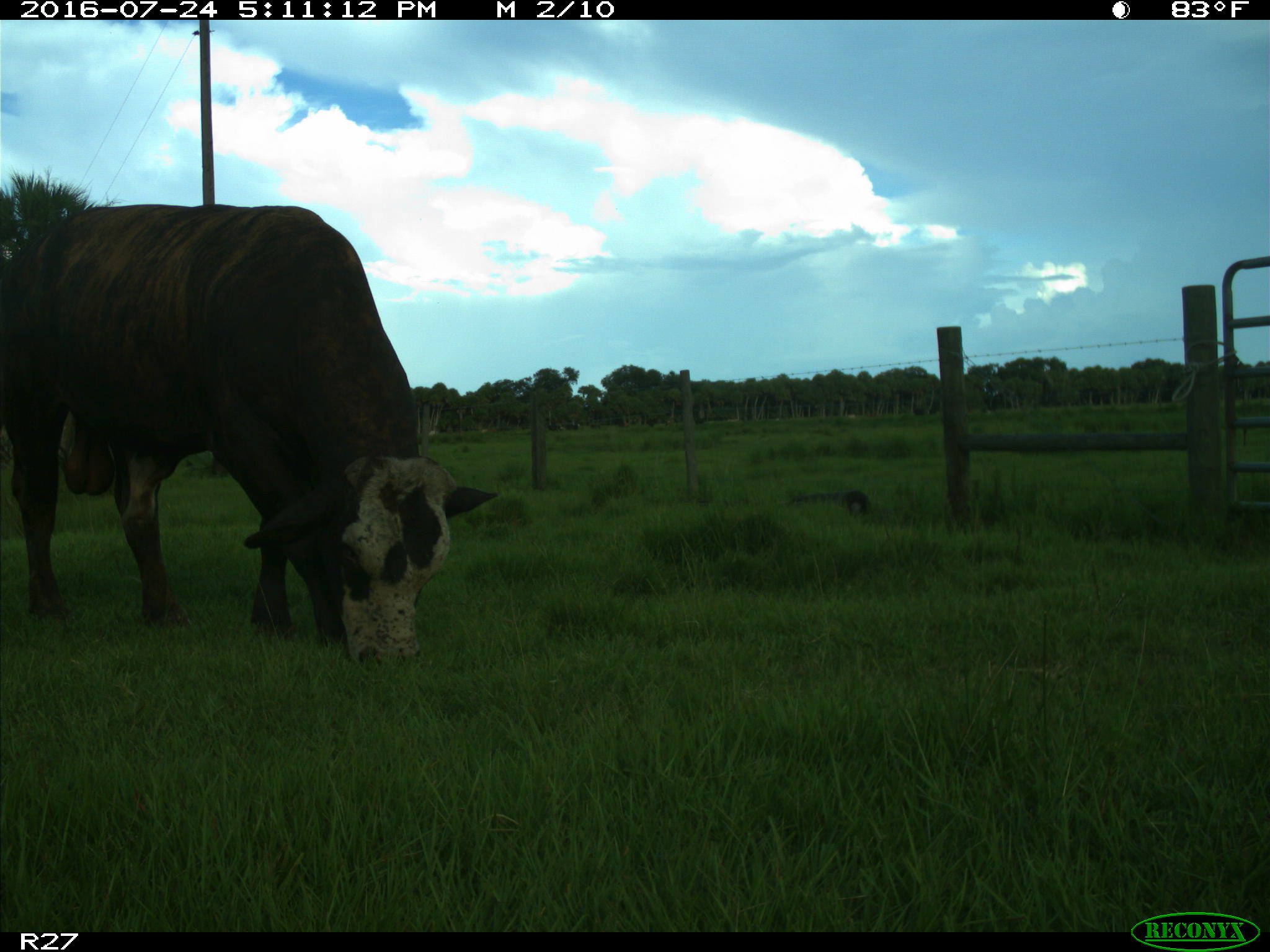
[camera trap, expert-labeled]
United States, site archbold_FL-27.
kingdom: Animalia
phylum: Chordata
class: Mammalia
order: Artiodactyla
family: Bovidae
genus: Bos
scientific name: Bos taurus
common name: domestic cow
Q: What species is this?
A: Bos taurus (domestic cow).